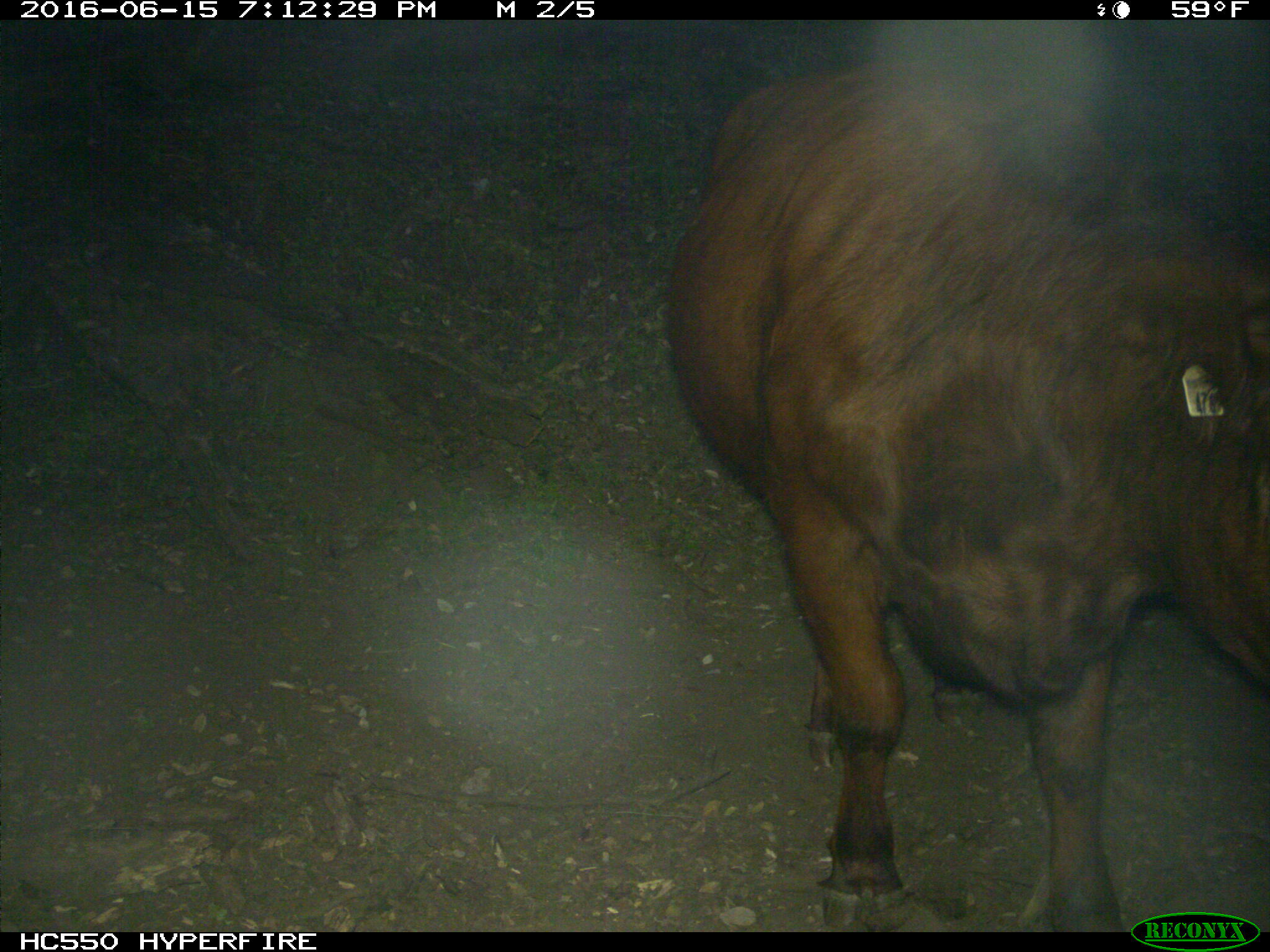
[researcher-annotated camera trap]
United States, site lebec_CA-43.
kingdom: Animalia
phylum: Chordata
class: Mammalia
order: Artiodactyla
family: Bovidae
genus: Bos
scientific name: Bos taurus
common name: domestic cow